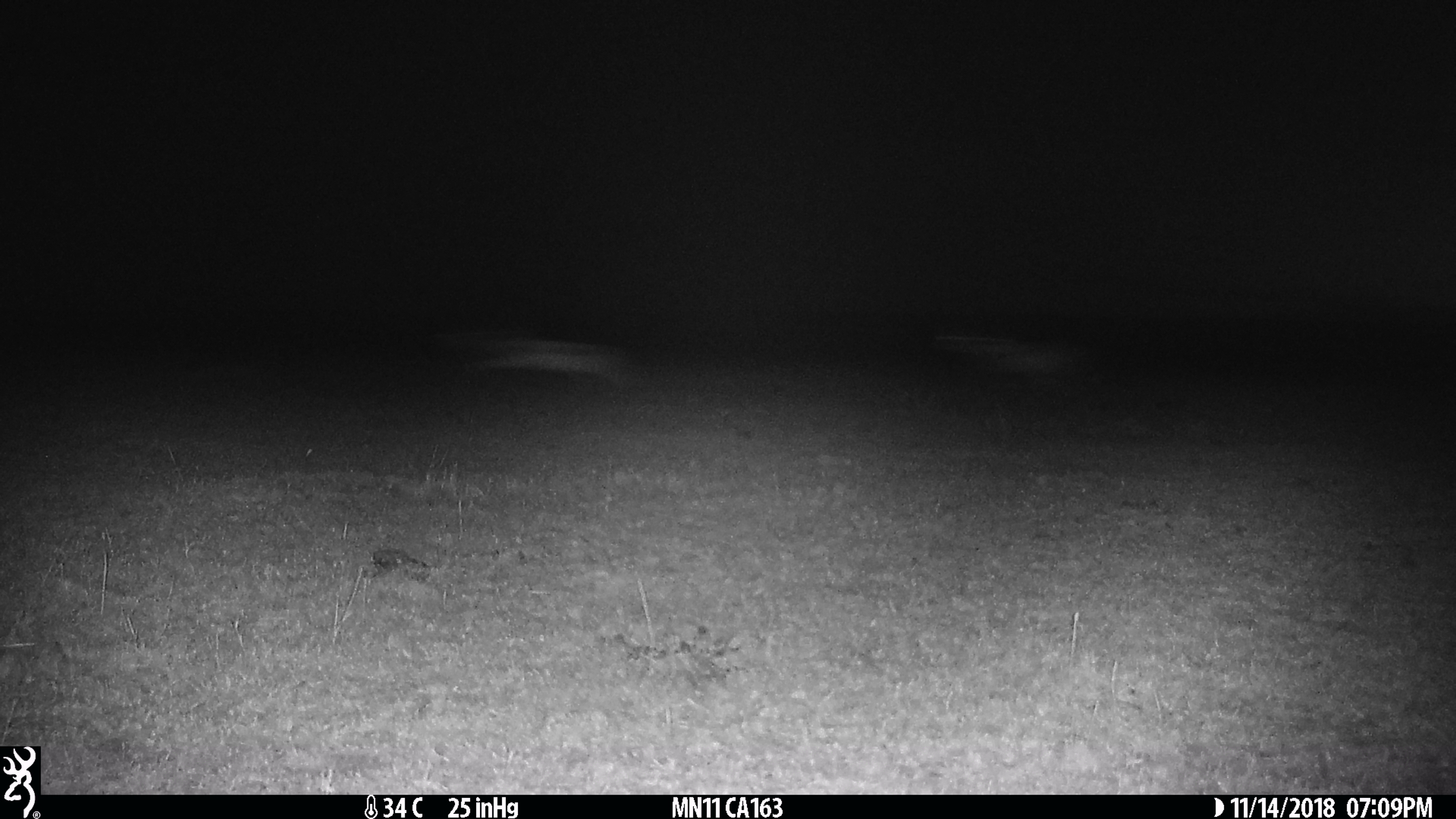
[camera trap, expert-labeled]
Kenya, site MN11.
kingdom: Animalia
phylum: Chordata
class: Mammalia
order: Artiodactyla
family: Bovidae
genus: Eudorcas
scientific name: Eudorcas thomsonii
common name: thomon's gazelle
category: gazelle thomsons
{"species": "gazelle thomsons (thomon's gazelle) (Eudorcas thomsonii)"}